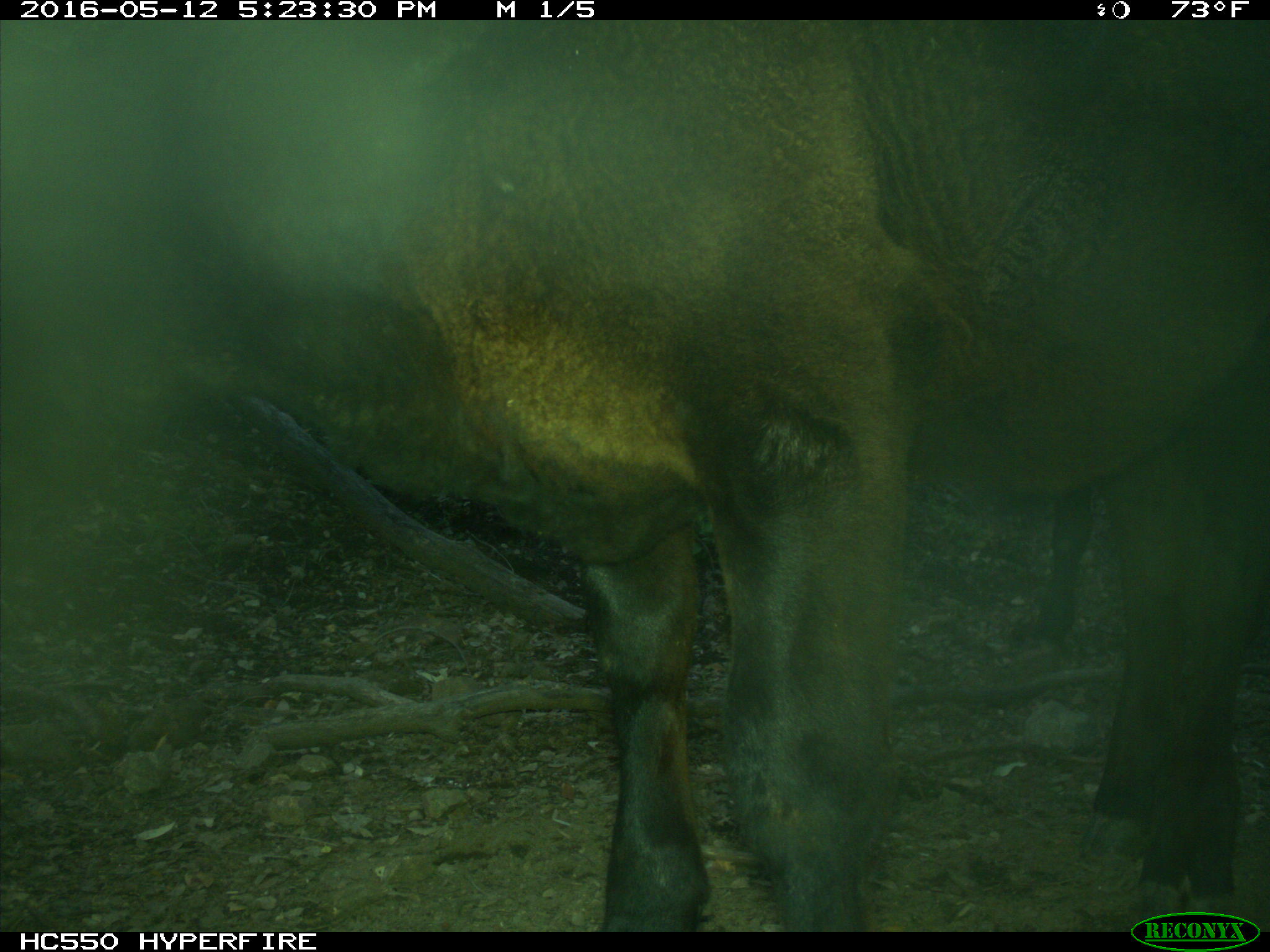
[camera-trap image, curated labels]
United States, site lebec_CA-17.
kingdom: Animalia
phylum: Chordata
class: Mammalia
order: Artiodactyla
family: Bovidae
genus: Bos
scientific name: Bos taurus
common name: domestic cow